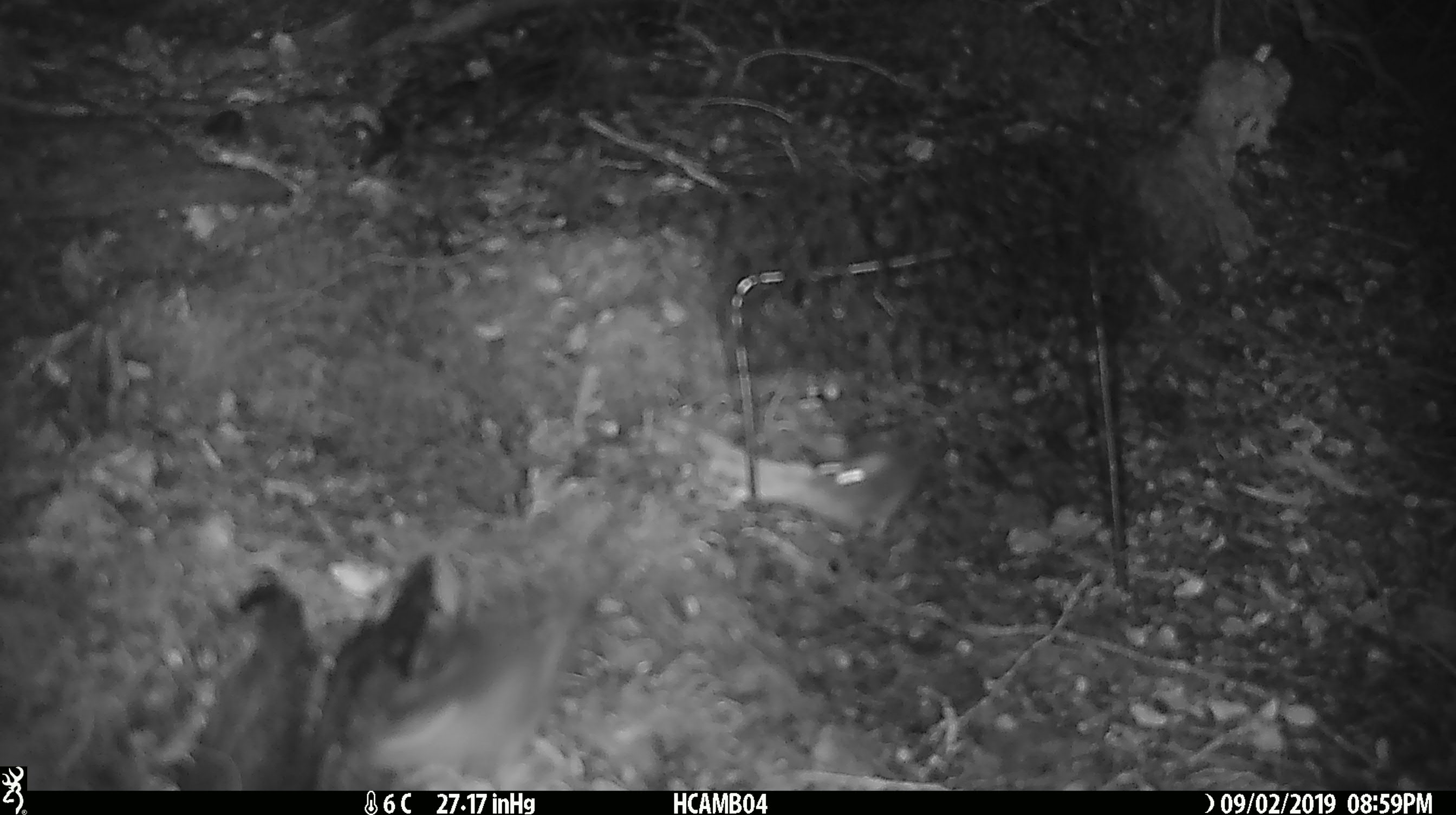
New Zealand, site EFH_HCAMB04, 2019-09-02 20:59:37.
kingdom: Animalia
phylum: Chordata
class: Mammalia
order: Rodentia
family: Muridae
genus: Mus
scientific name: Mus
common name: mouse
Mouse (Mus).